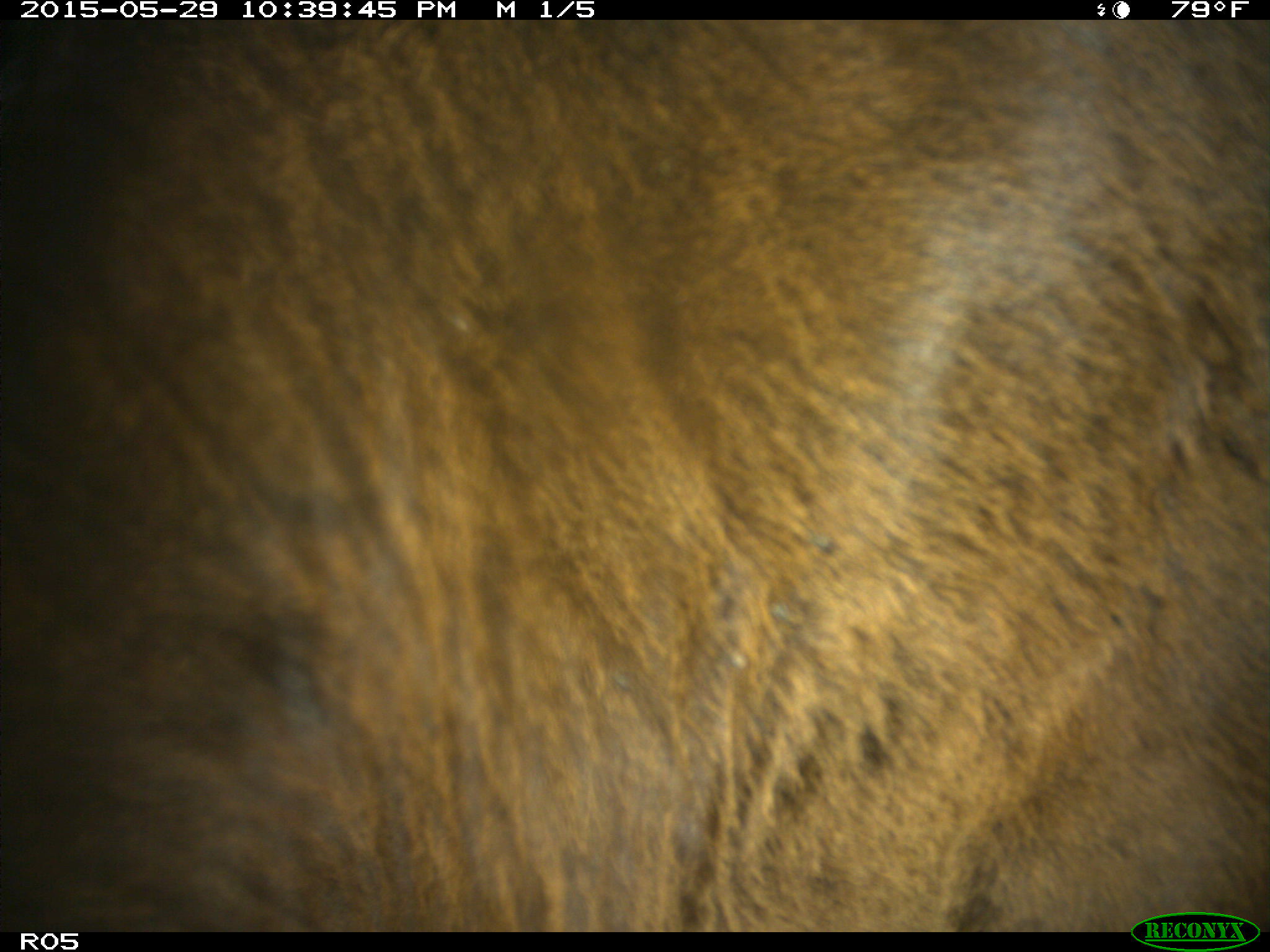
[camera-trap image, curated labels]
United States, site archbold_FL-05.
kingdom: Animalia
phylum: Chordata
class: Mammalia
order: Artiodactyla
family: Bovidae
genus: Bos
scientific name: Bos taurus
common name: domestic cow